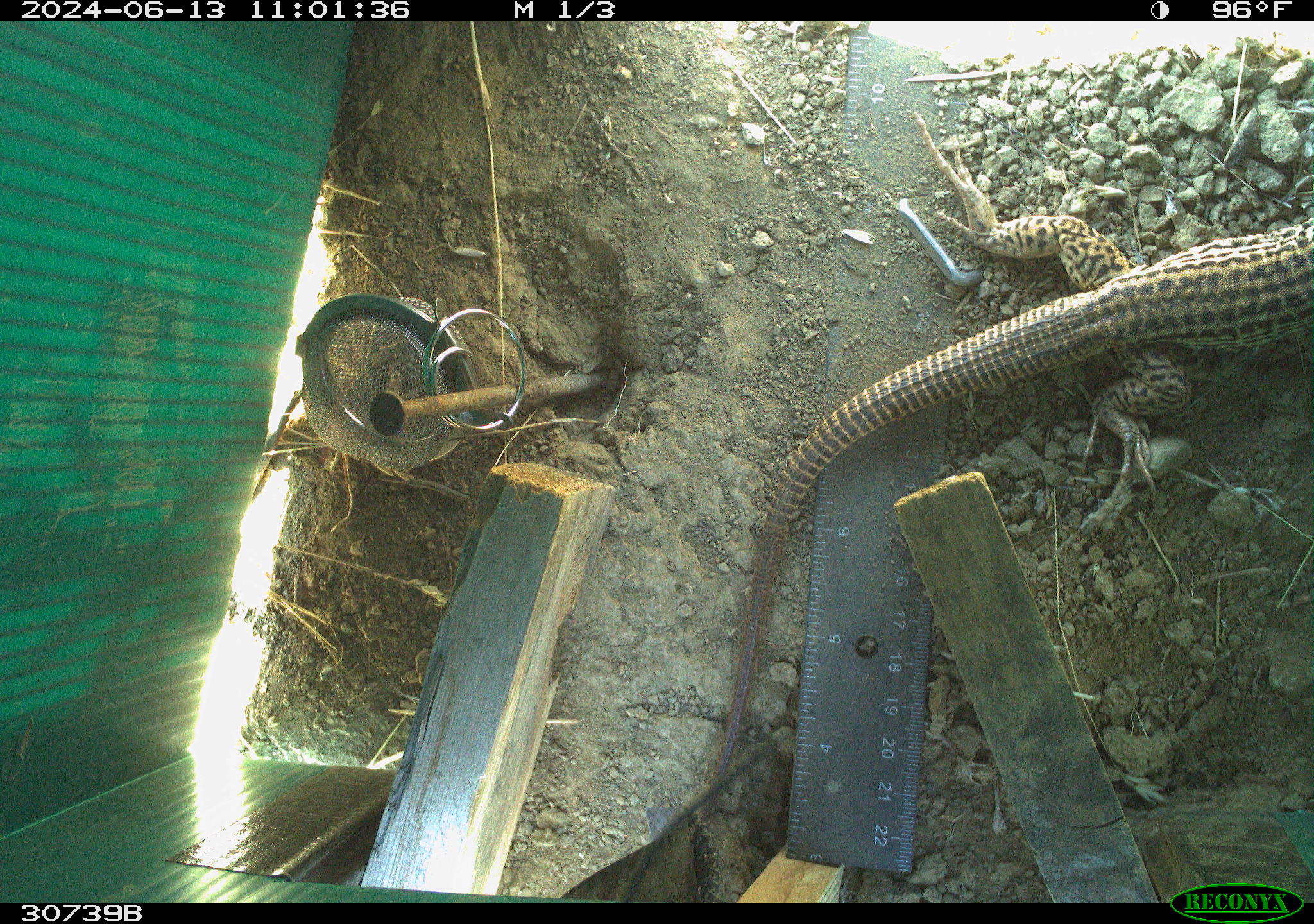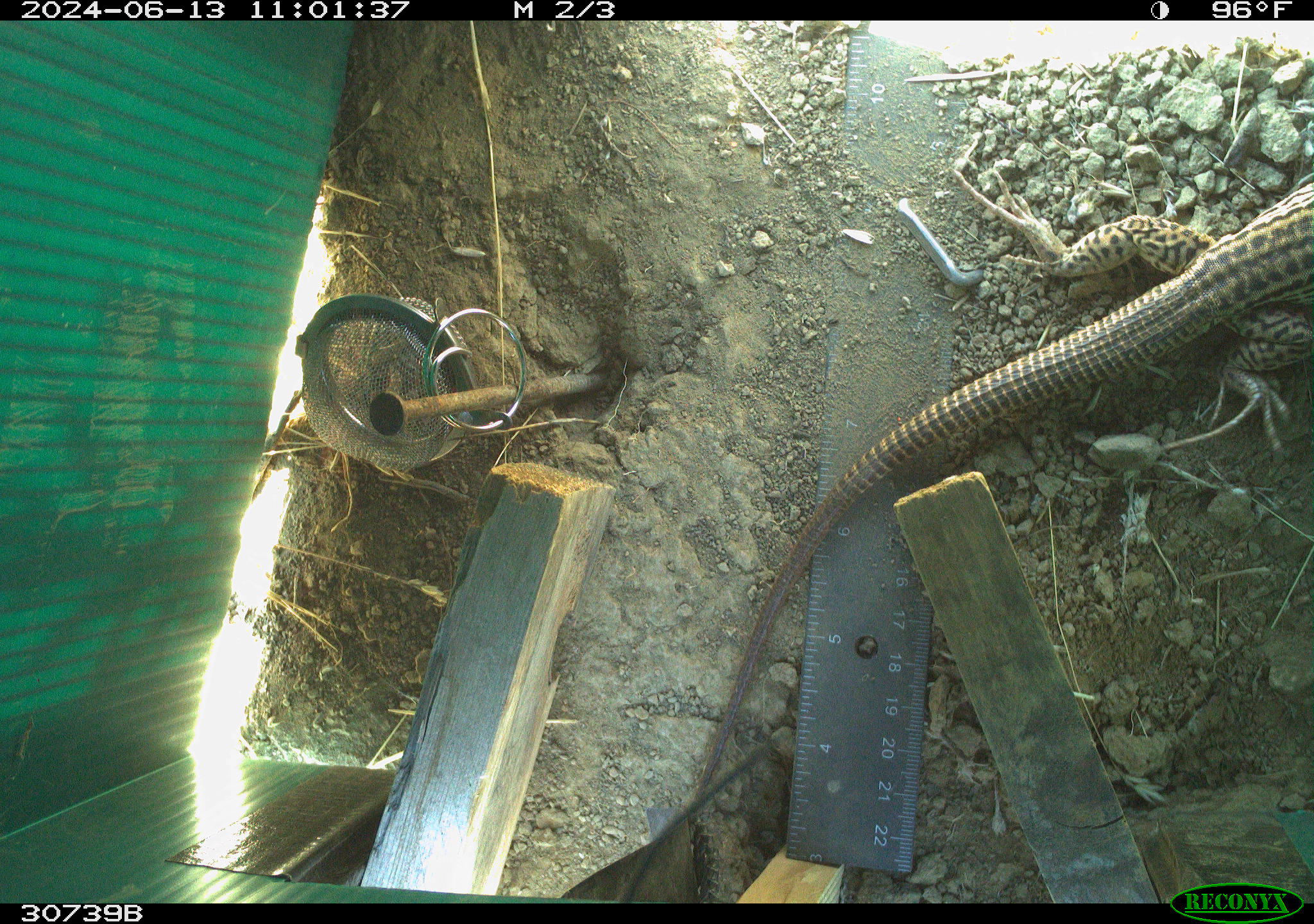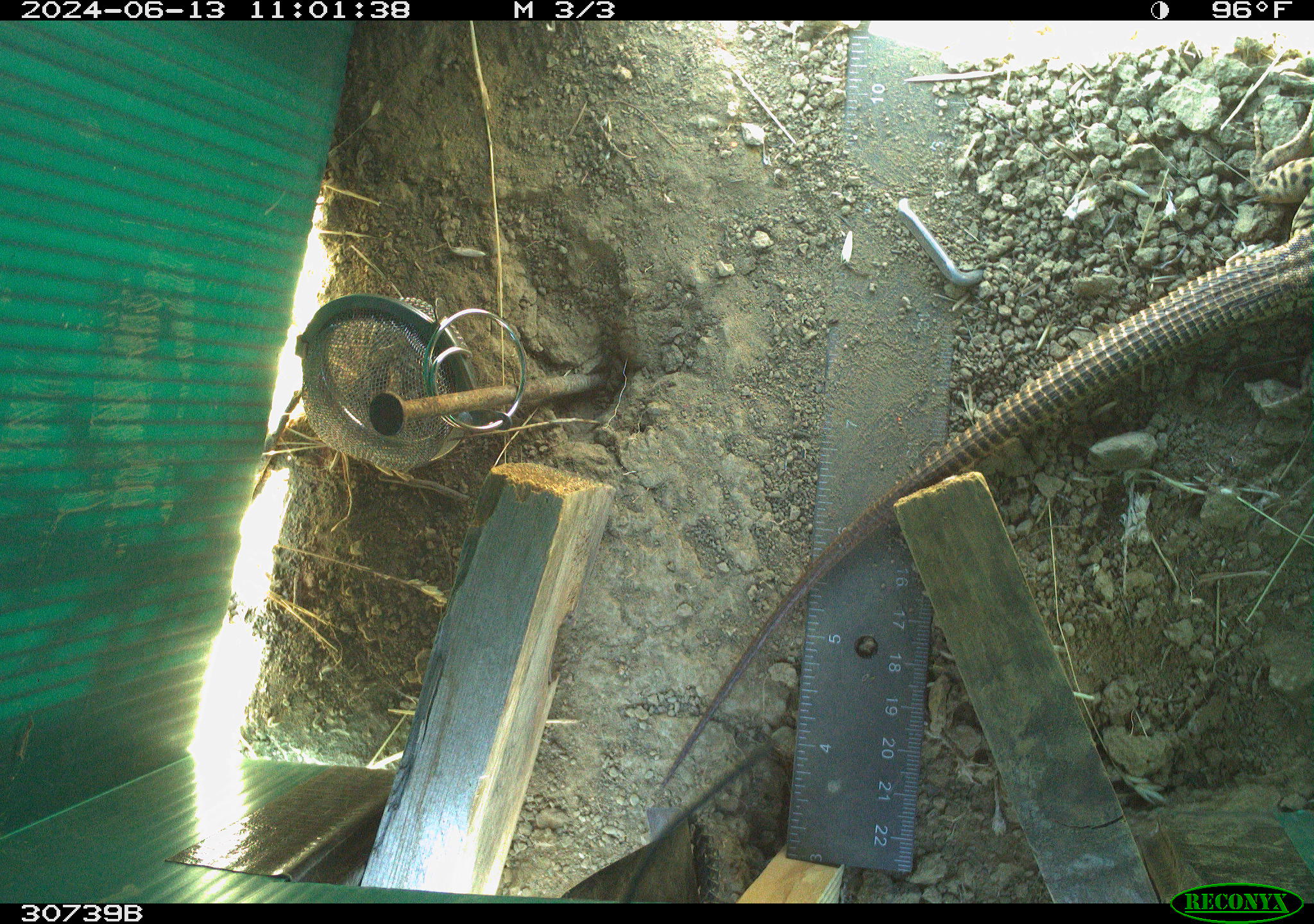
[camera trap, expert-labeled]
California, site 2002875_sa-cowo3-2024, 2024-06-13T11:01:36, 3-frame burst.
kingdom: Animalia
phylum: Chordata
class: Reptilia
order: Squamata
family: Teiidae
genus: Aspidoscelis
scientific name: Aspidoscelis tigris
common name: western whiptail